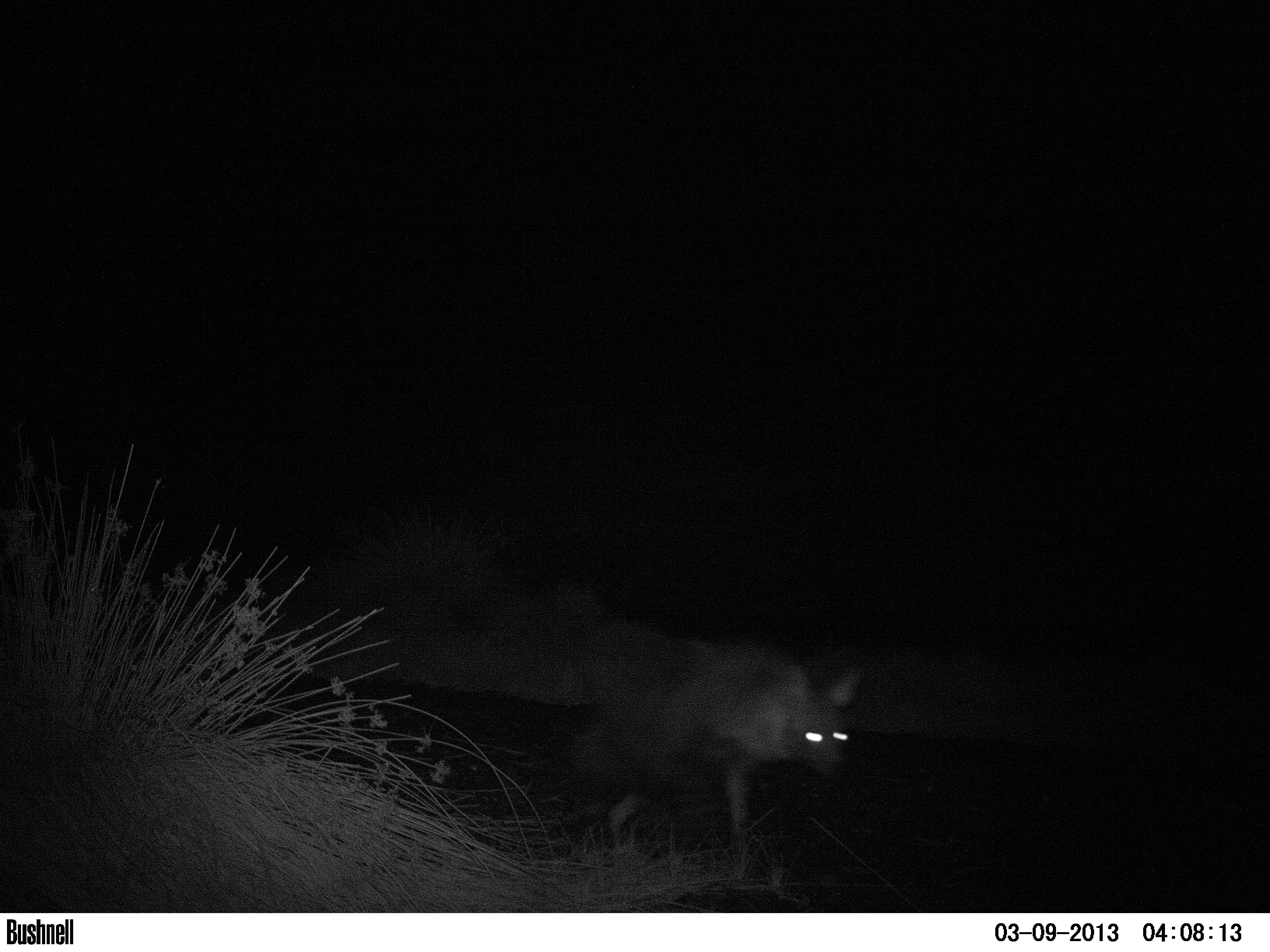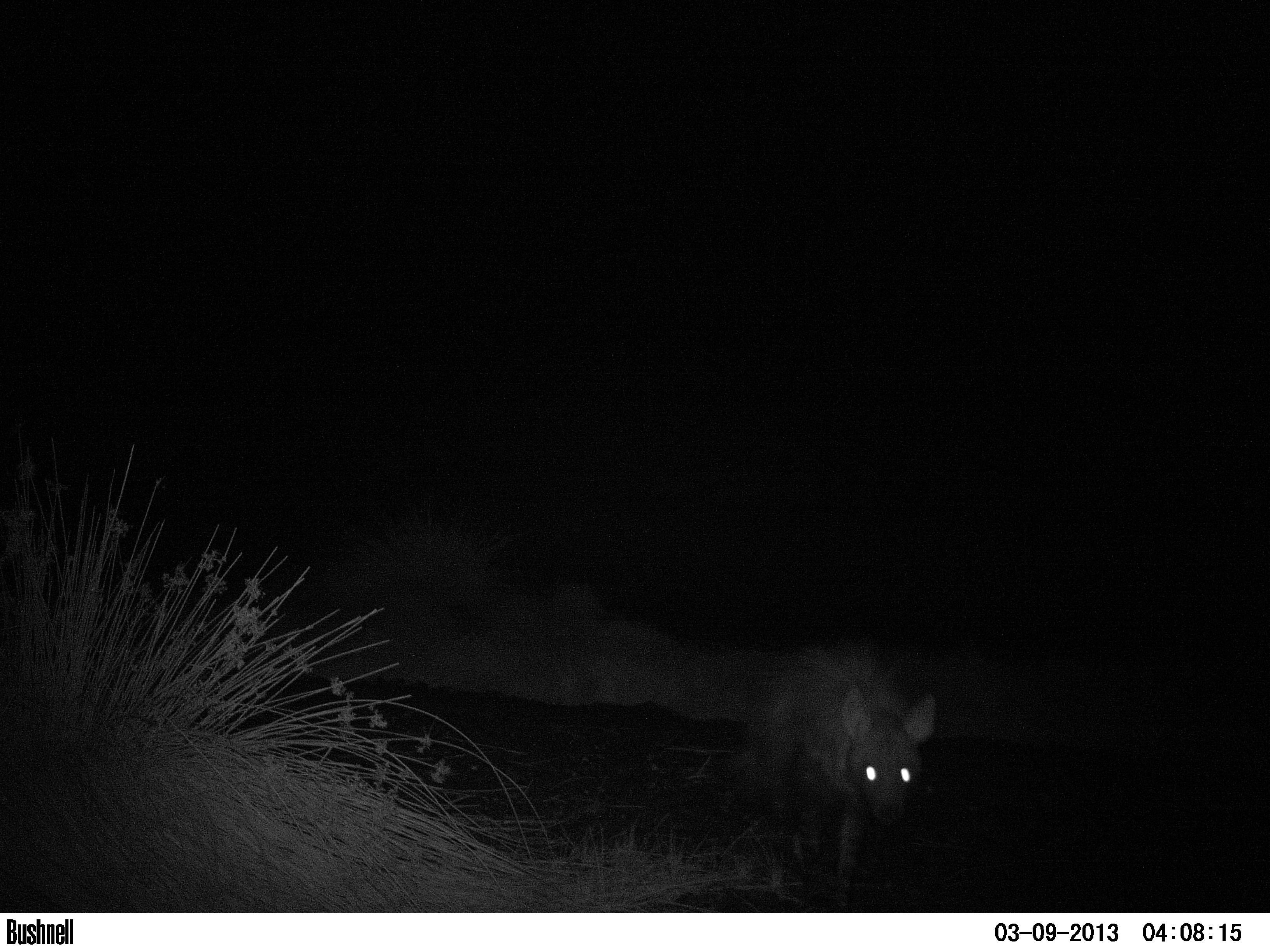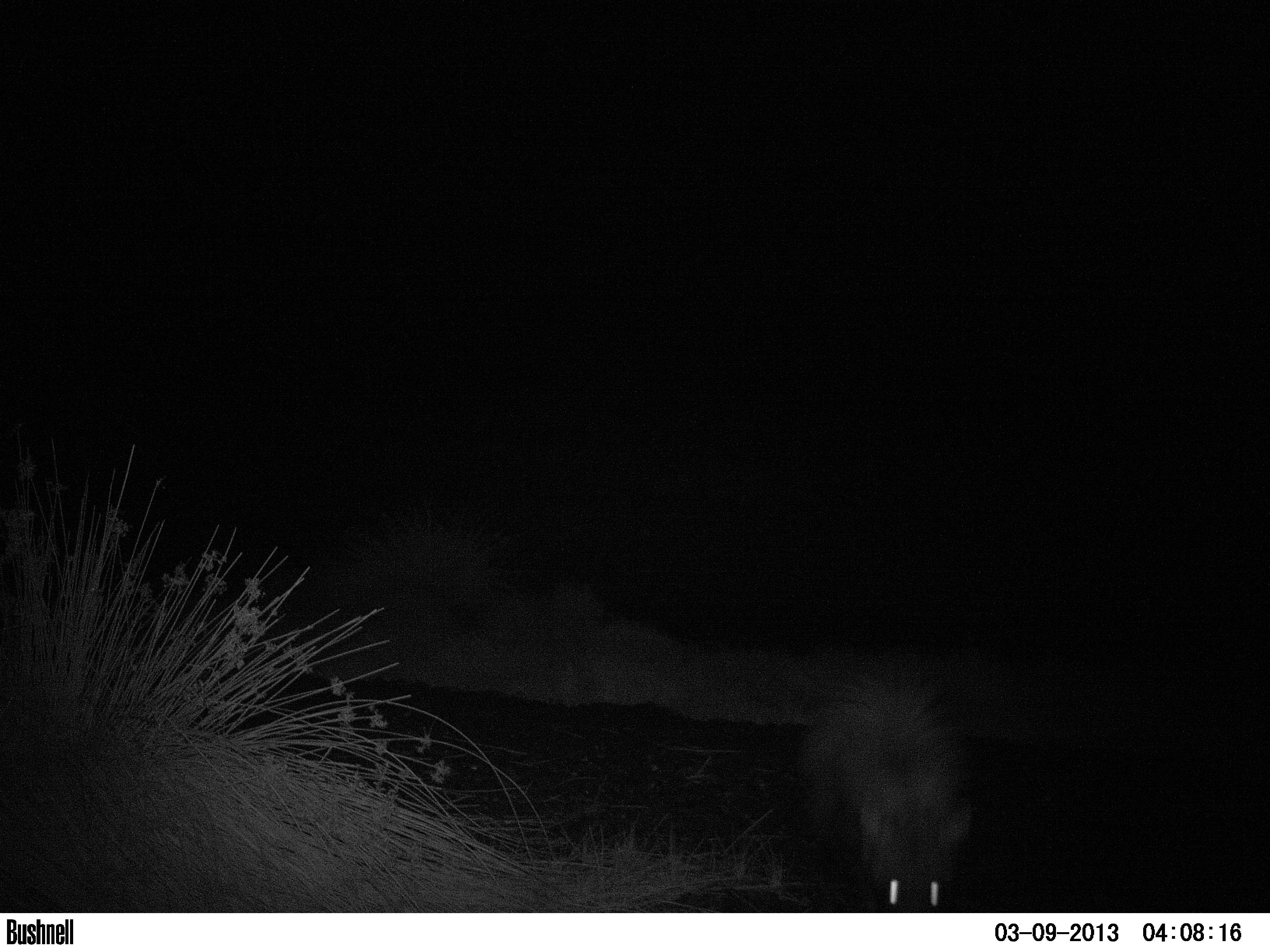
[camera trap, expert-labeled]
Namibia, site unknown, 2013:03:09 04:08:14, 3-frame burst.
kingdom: Animalia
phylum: Chordata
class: Mammalia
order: Carnivora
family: Hyaenidae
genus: Parahyaena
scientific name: Parahyaena brunnea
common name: brown hyena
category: hyaena brunnea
Hyaena brunnea (brown hyena) (Parahyaena brunnea).